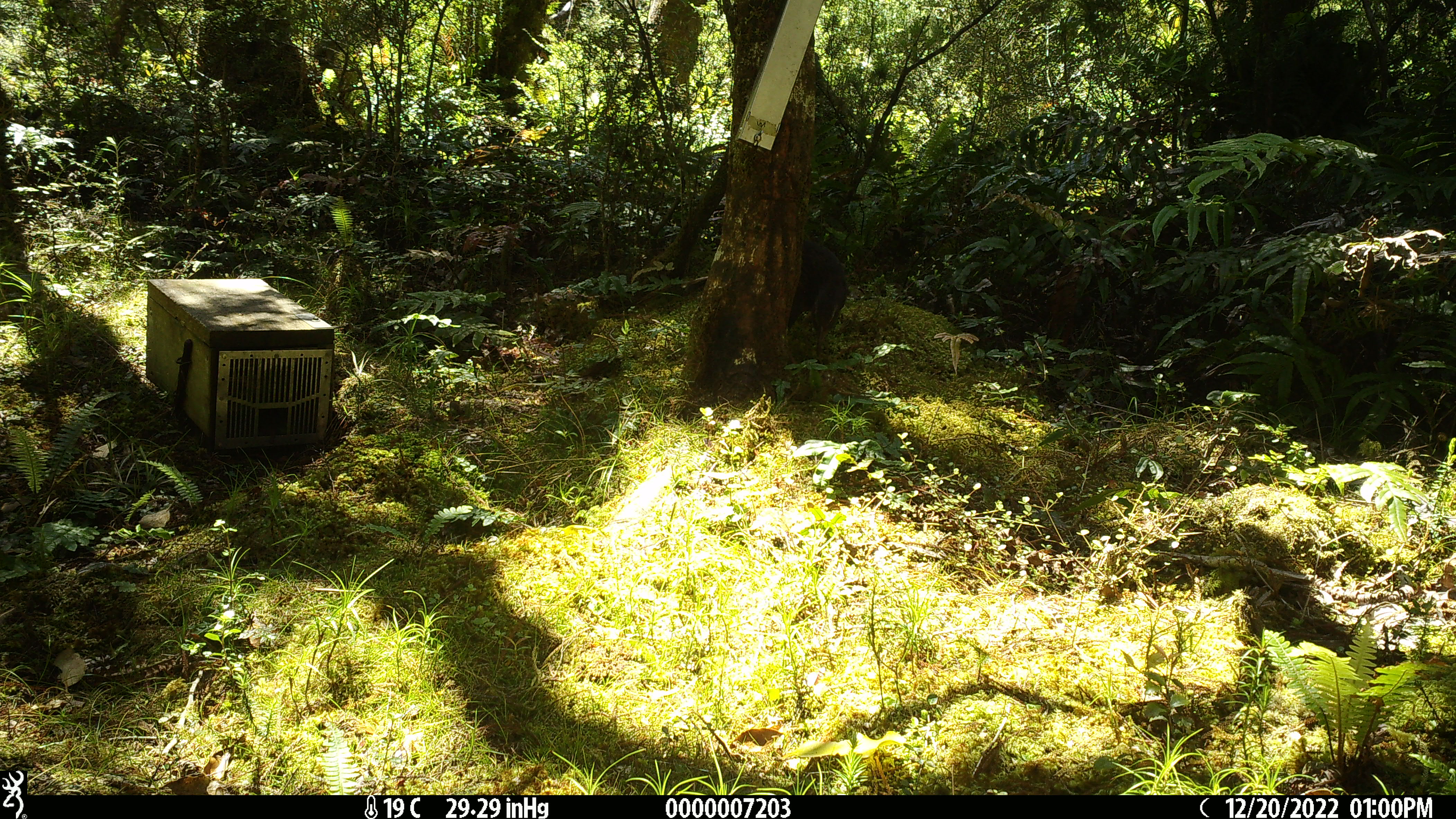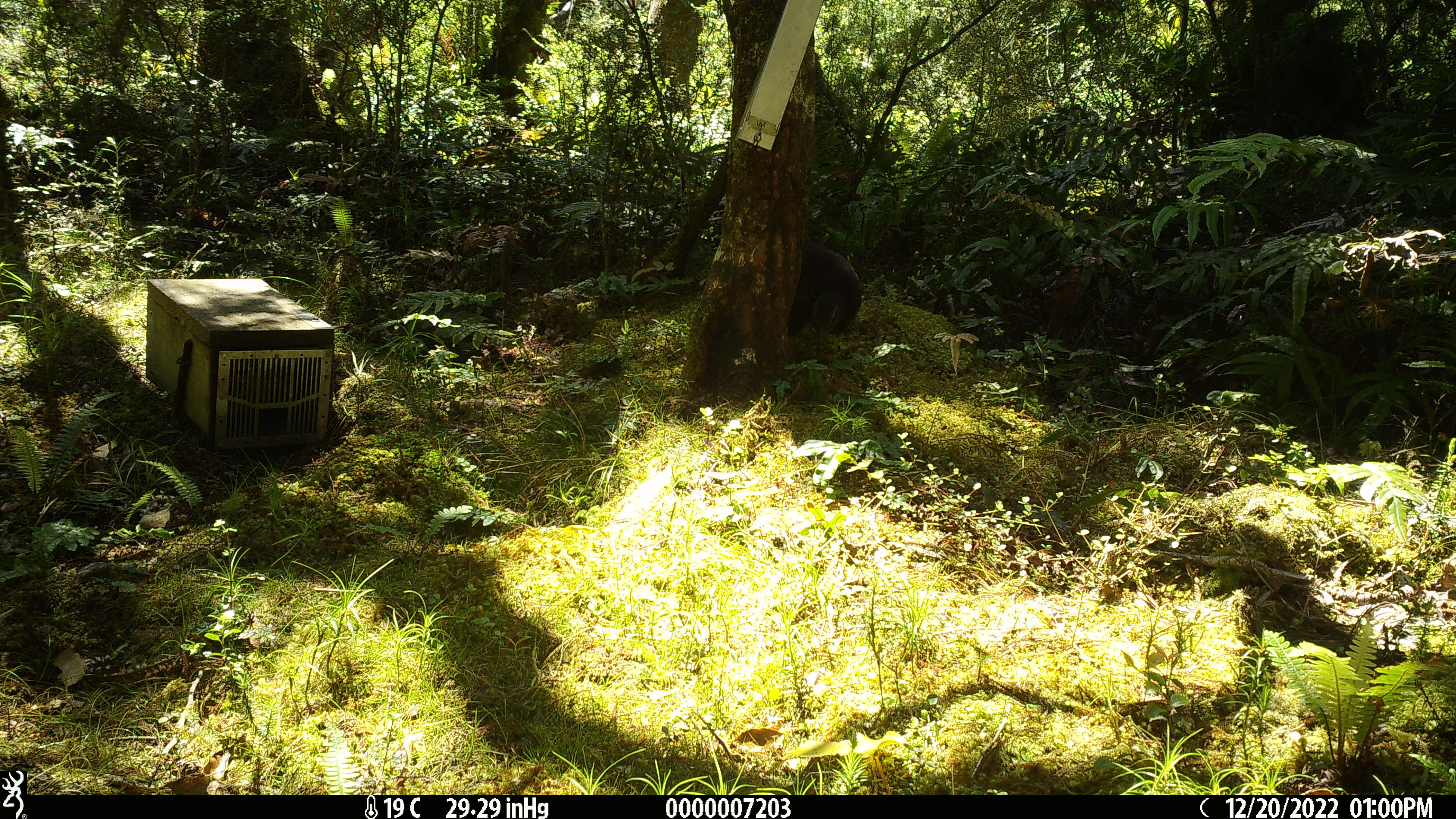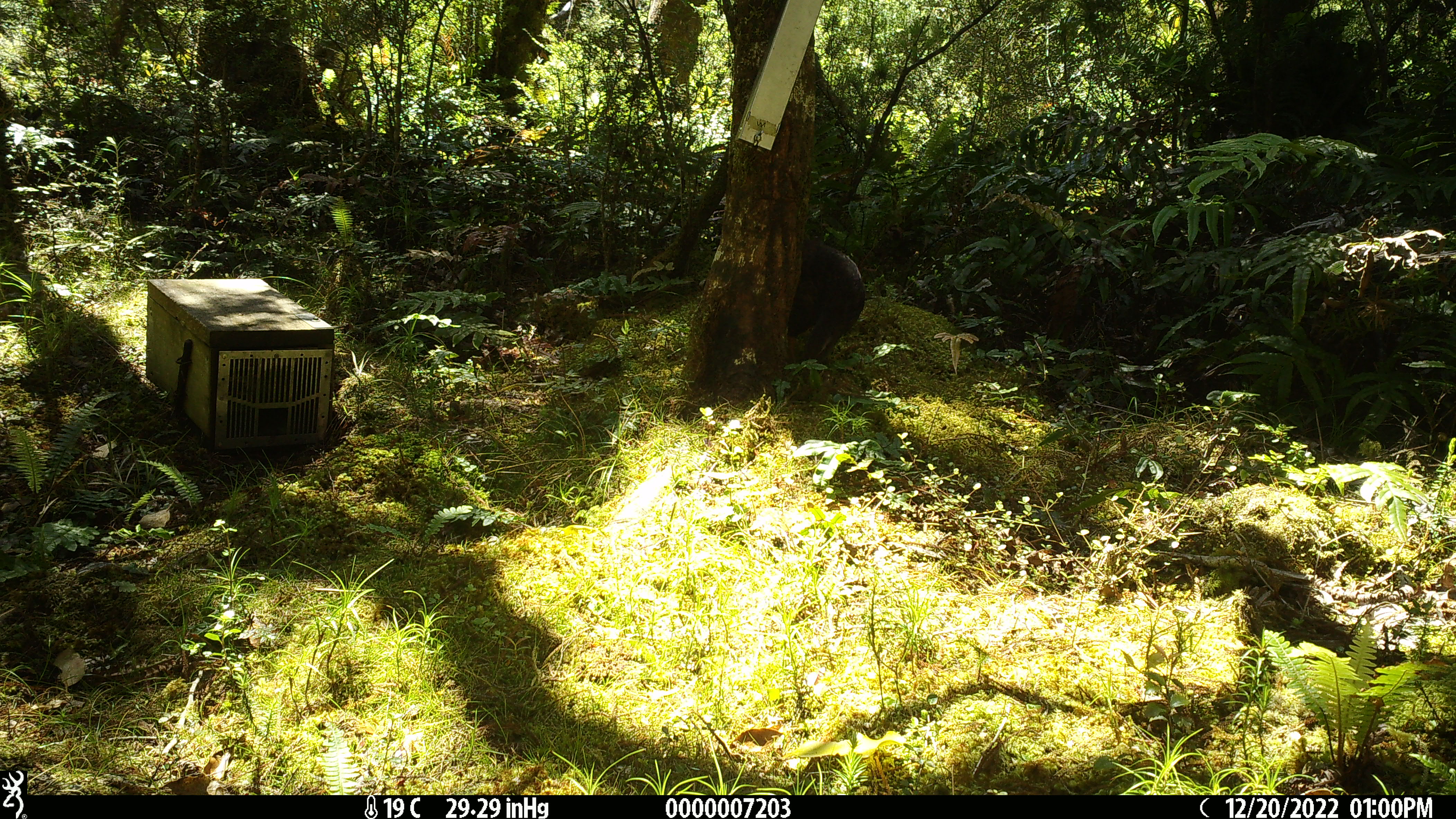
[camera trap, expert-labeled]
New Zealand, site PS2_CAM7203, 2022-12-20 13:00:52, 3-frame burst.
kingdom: Animalia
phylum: Chordata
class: Aves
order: Gruiformes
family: Rallidae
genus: Gallirallus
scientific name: Gallirallus australis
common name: weka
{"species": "weka (Gallirallus australis)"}